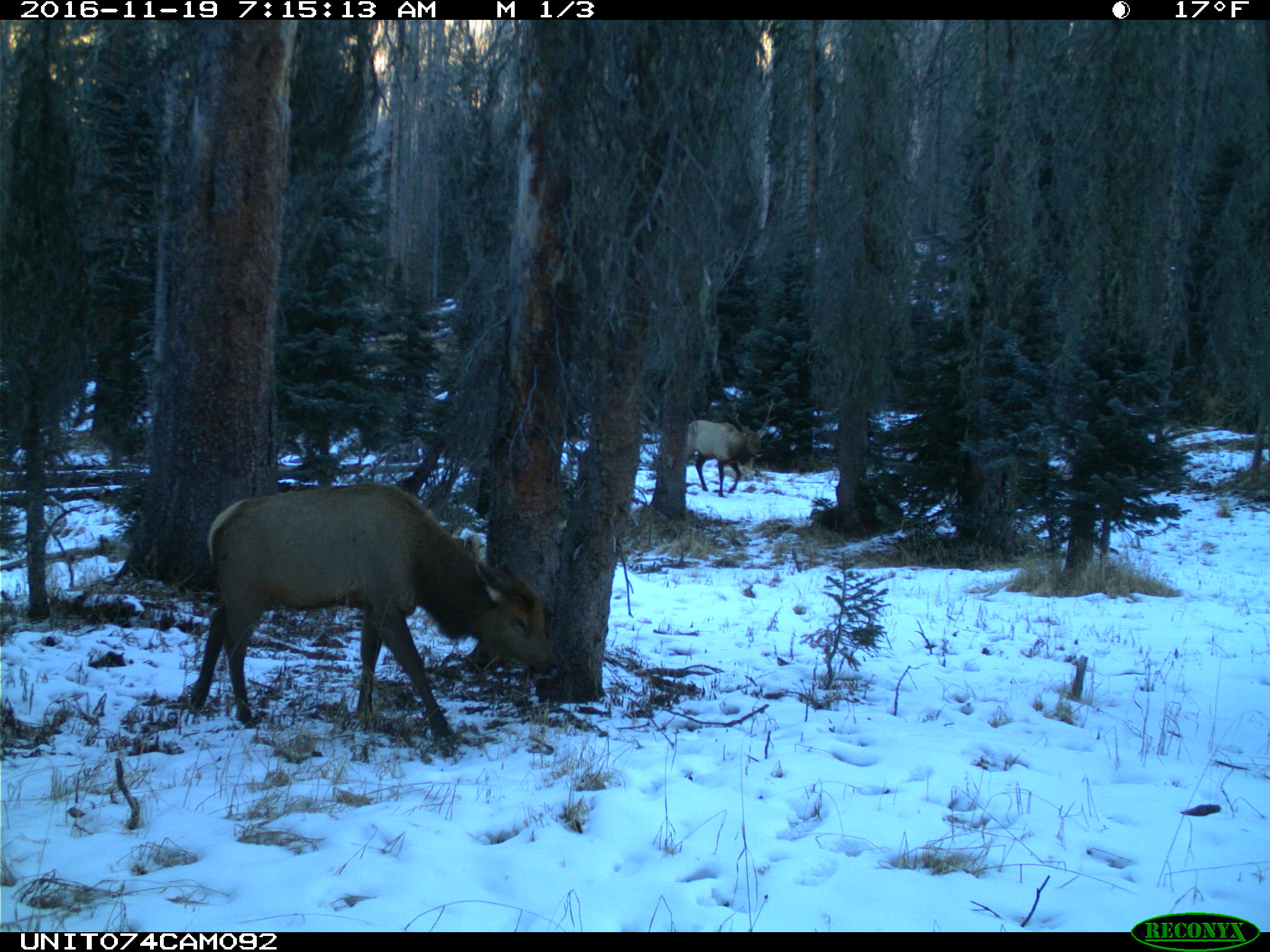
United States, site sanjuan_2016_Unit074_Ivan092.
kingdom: Animalia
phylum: Chordata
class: Mammalia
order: Artiodactyla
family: Cervidae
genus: Cervus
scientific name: Cervus elaphus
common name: red deer